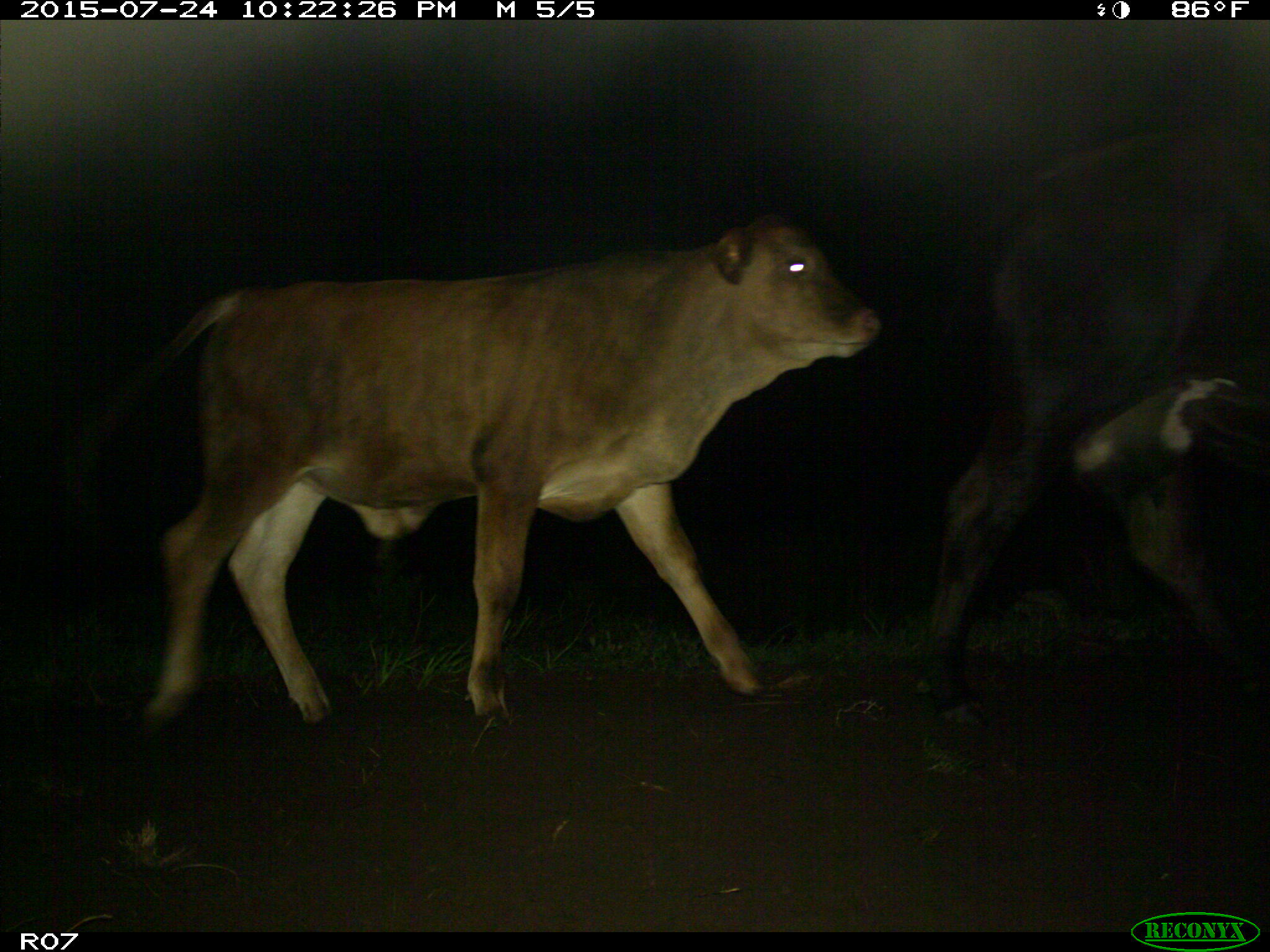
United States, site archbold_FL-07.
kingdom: Animalia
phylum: Chordata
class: Mammalia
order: Artiodactyla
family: Bovidae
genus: Bos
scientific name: Bos taurus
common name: domestic cow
Bos taurus (domestic cow).